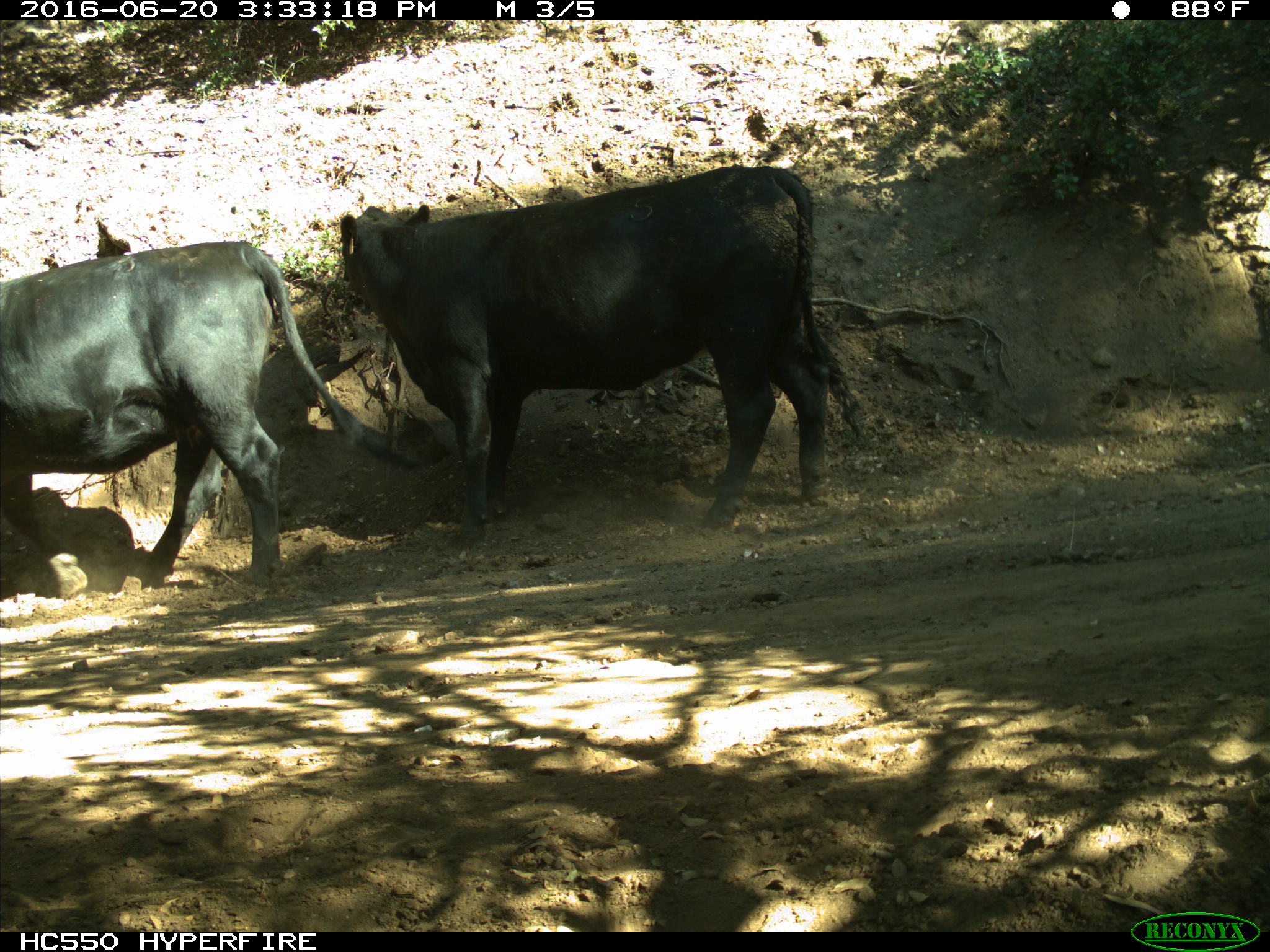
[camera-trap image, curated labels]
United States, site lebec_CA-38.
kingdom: Animalia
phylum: Chordata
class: Mammalia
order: Artiodactyla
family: Bovidae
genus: Bos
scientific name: Bos taurus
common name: domestic cow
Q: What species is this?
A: Bos taurus (domestic cow).